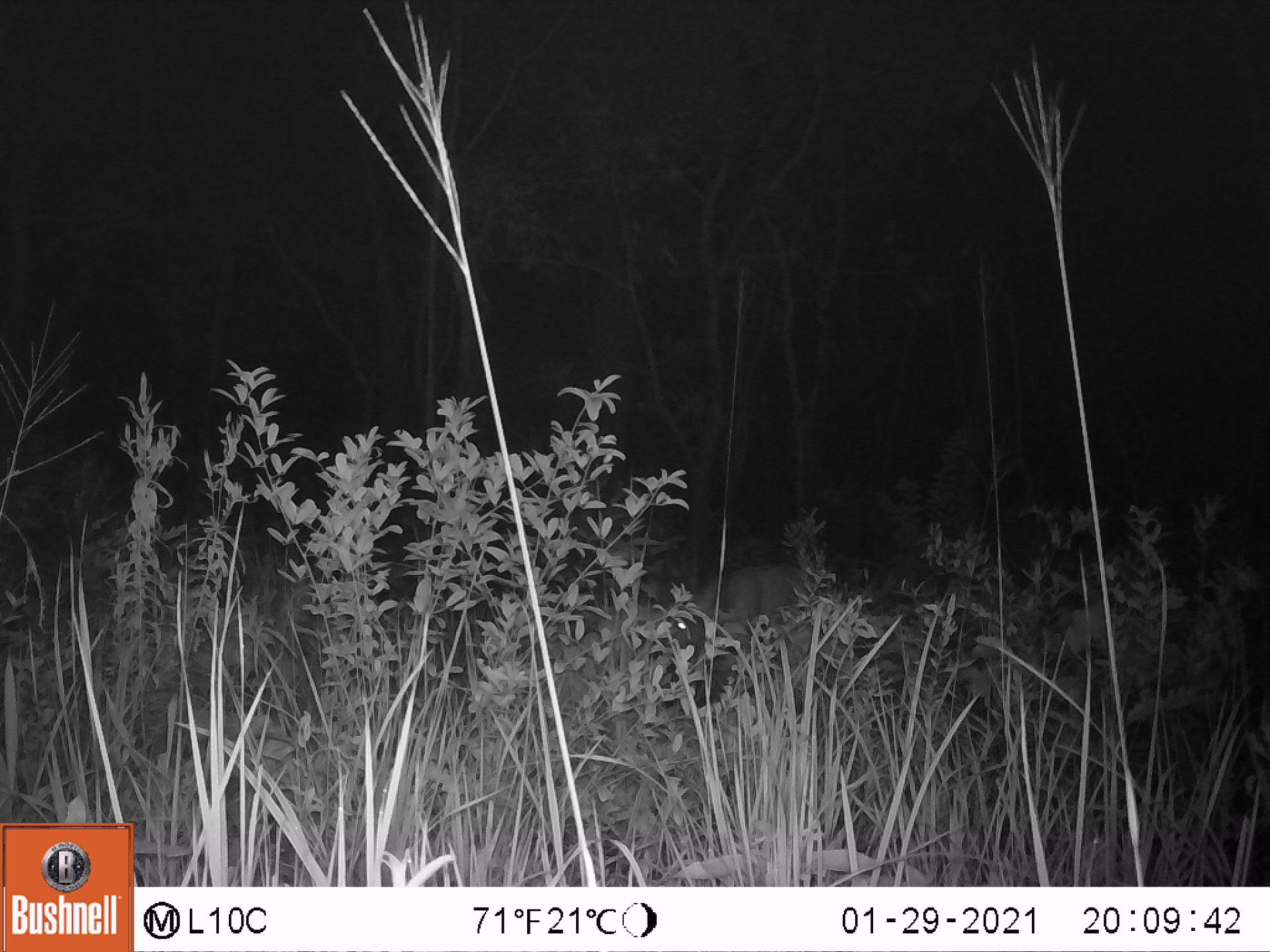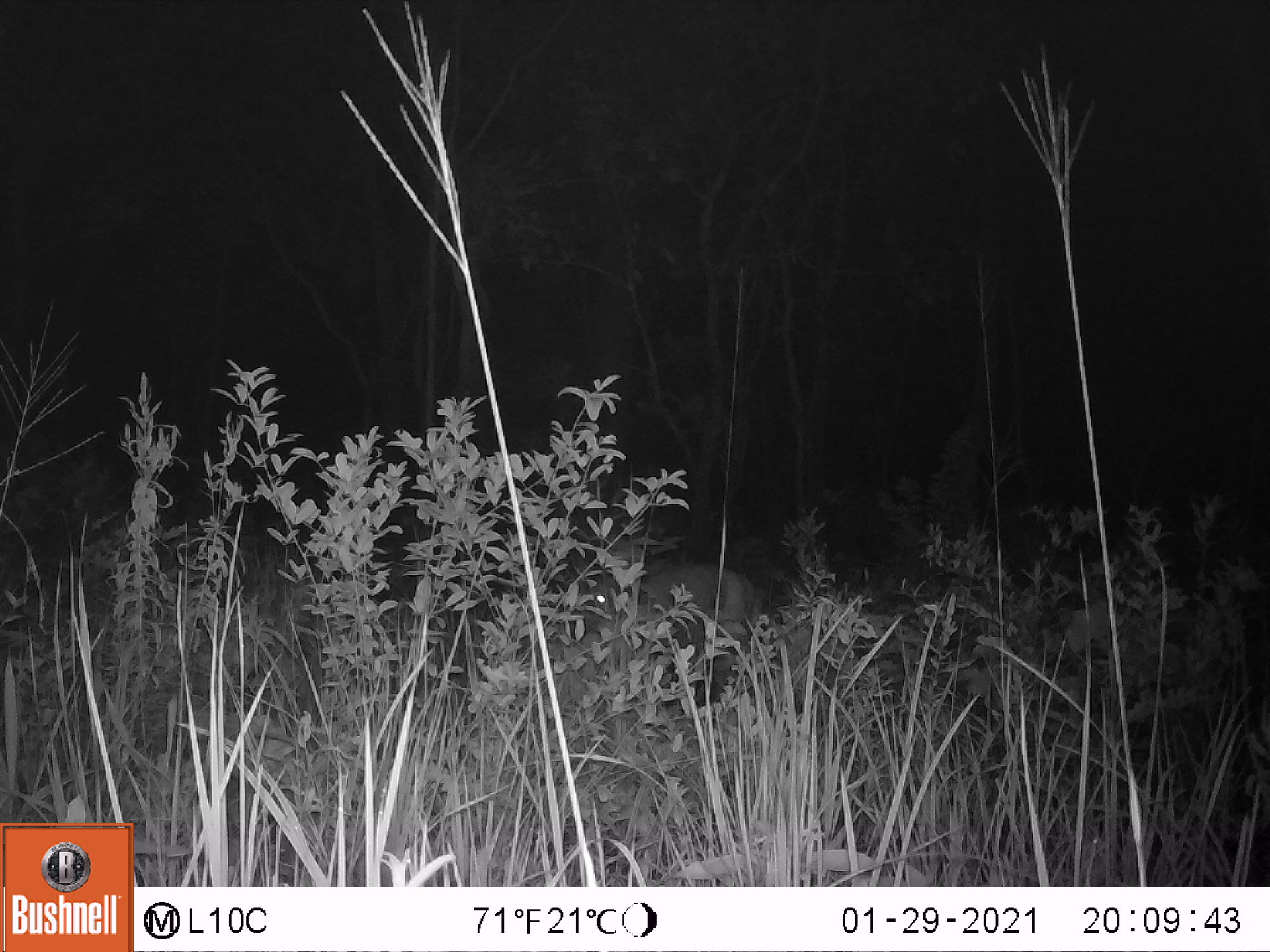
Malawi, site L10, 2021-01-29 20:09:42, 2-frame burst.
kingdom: Animalia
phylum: Chordata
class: Mammalia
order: Artiodactyla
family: Bovidae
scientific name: Antilopinae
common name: small antelope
Small antelope (Antilopinae), count 1.